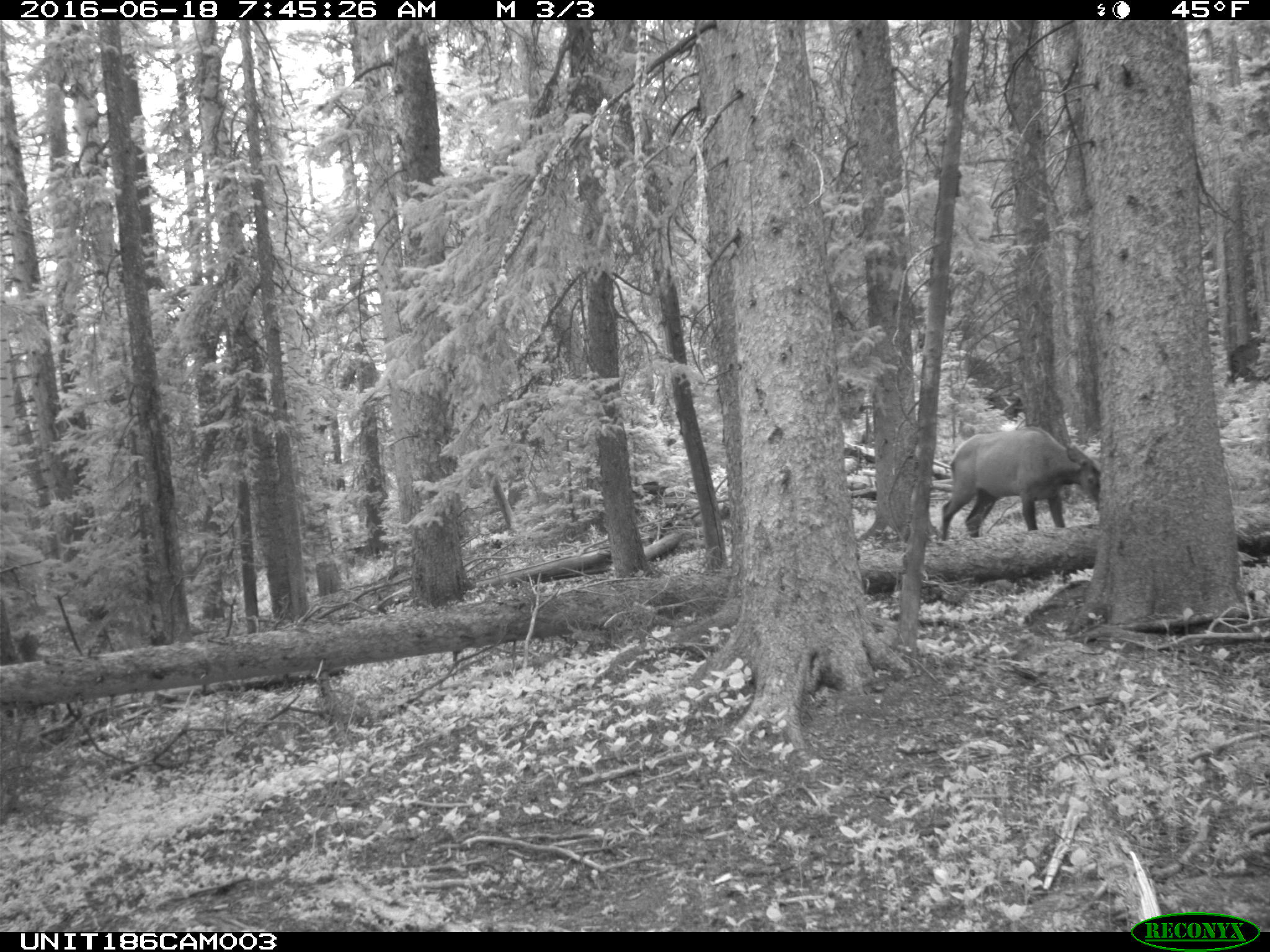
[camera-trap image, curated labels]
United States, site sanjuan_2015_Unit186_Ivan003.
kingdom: Animalia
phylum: Chordata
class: Mammalia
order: Artiodactyla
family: Cervidae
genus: Cervus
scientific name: Cervus elaphus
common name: red deer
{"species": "Cervus elaphus (red deer)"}